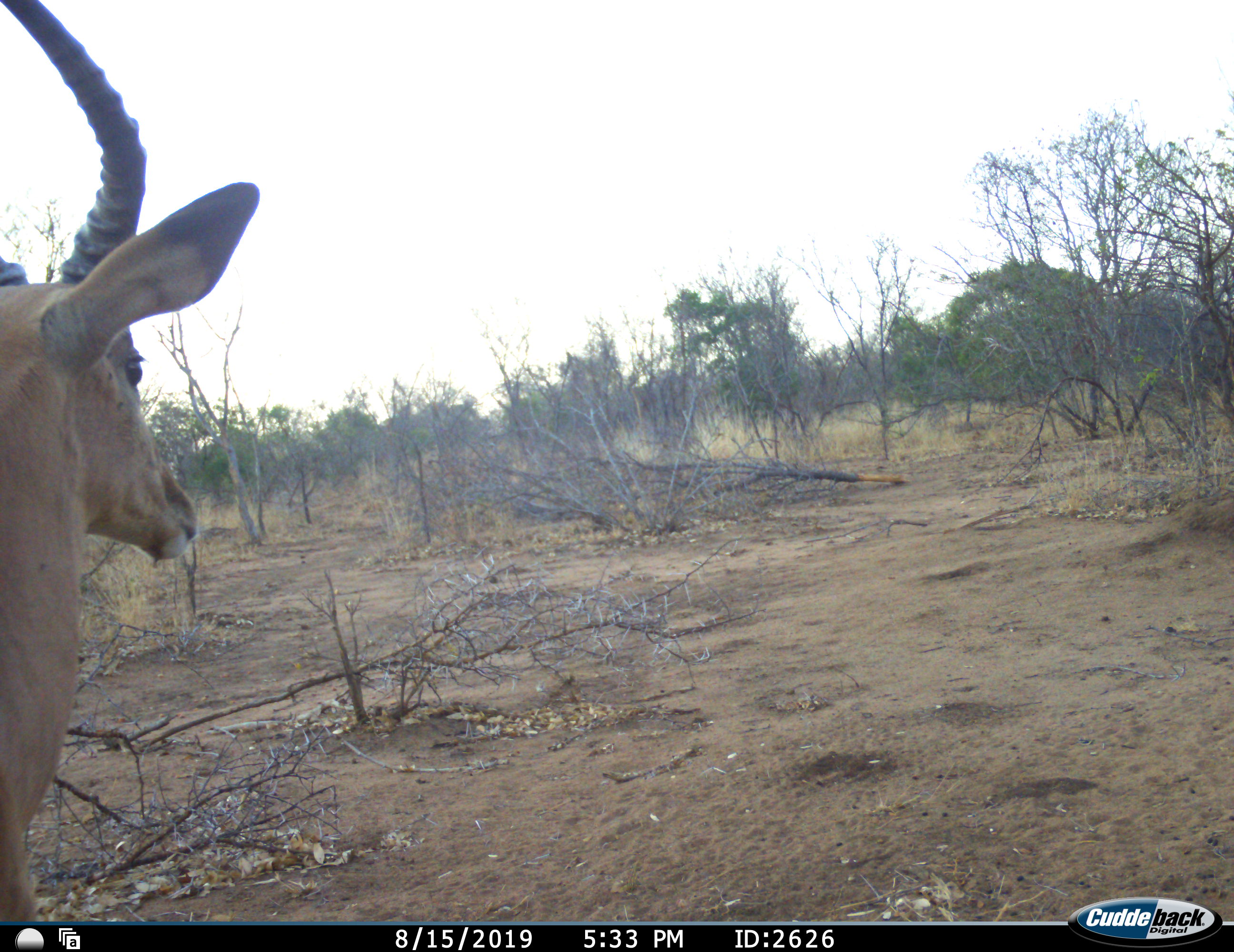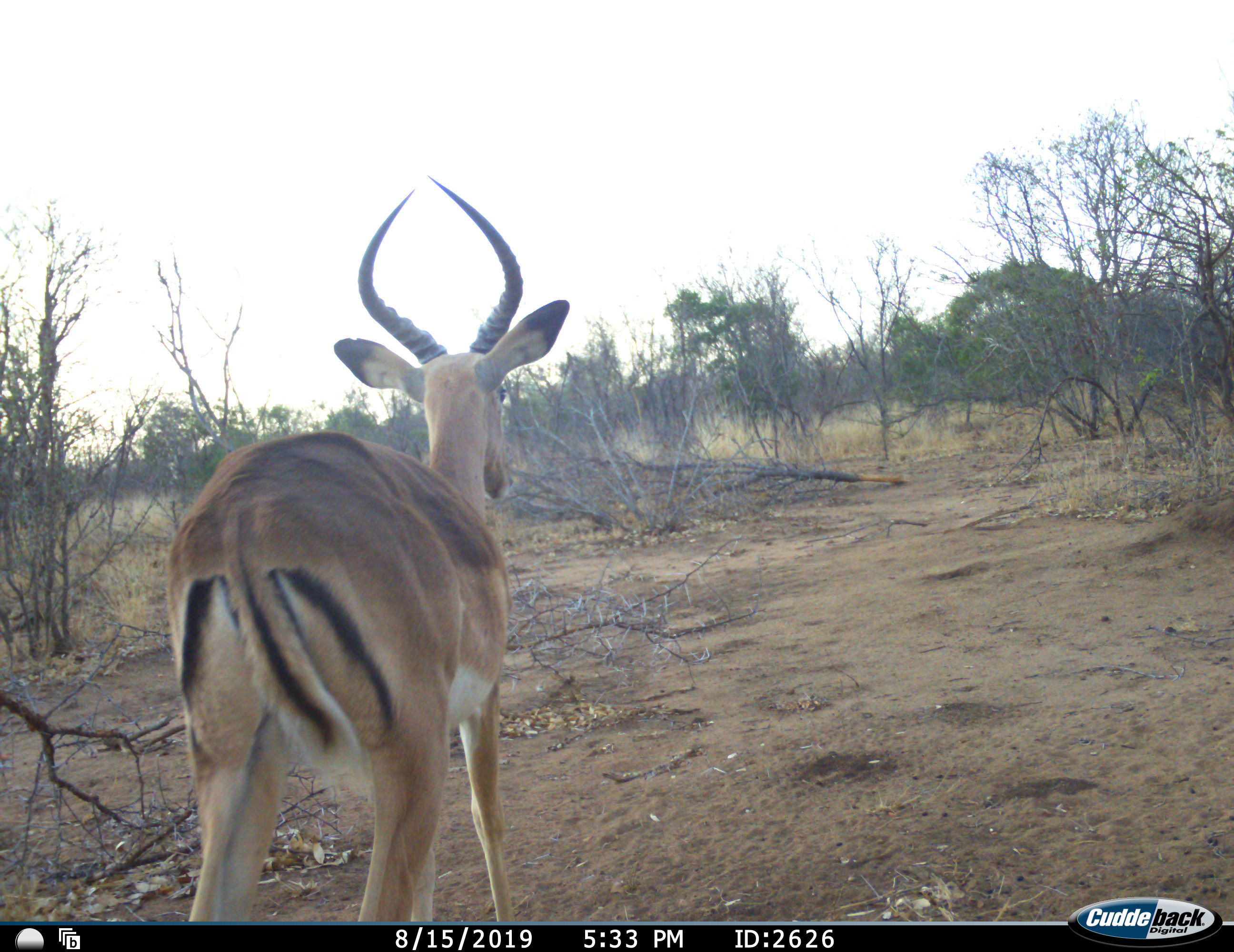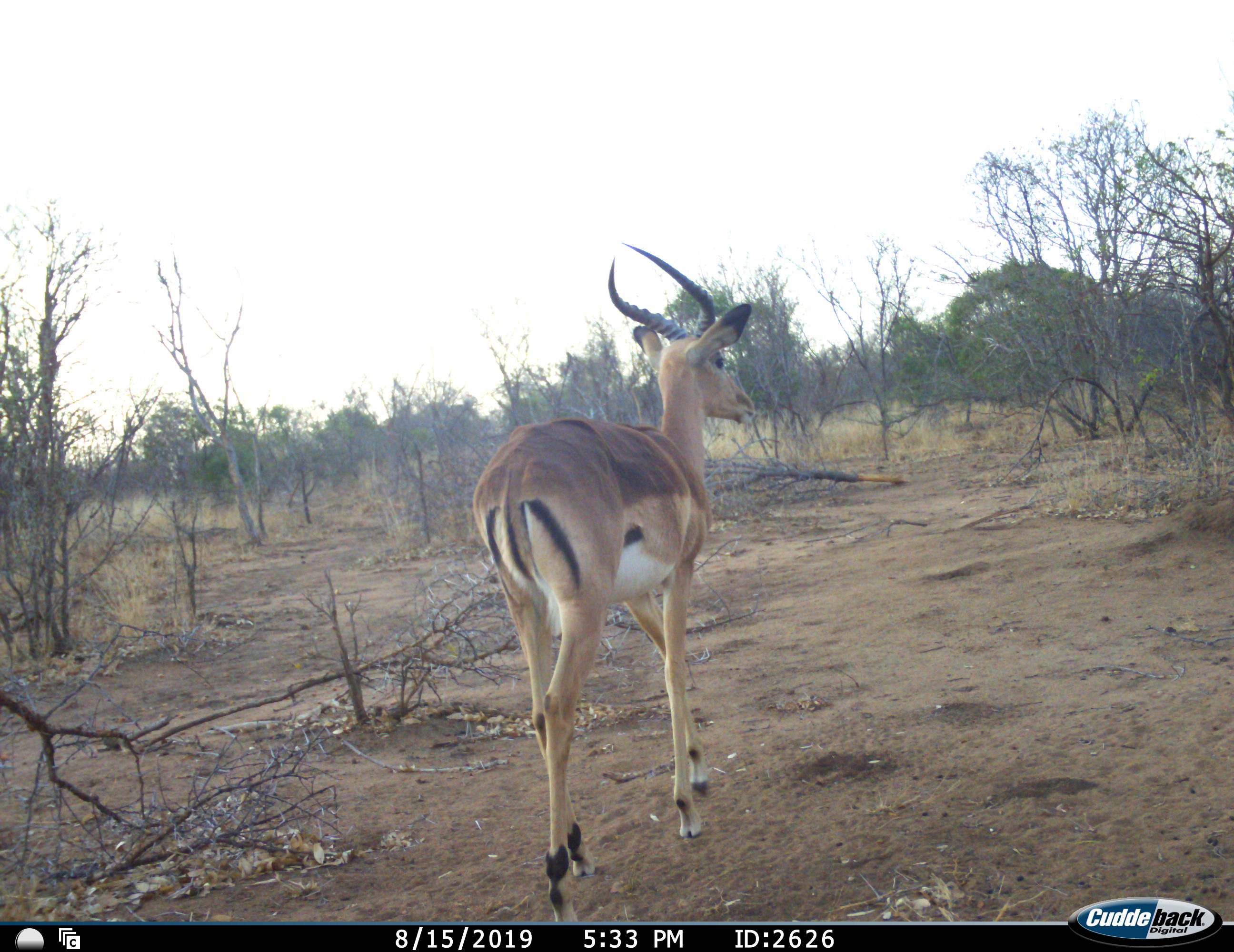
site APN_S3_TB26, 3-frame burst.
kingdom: Animalia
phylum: Chordata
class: Mammalia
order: Artiodactyla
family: Bovidae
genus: Aepyceros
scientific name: Aepyceros melampus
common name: impala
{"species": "impala (Aepyceros melampus)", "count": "1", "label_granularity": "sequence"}